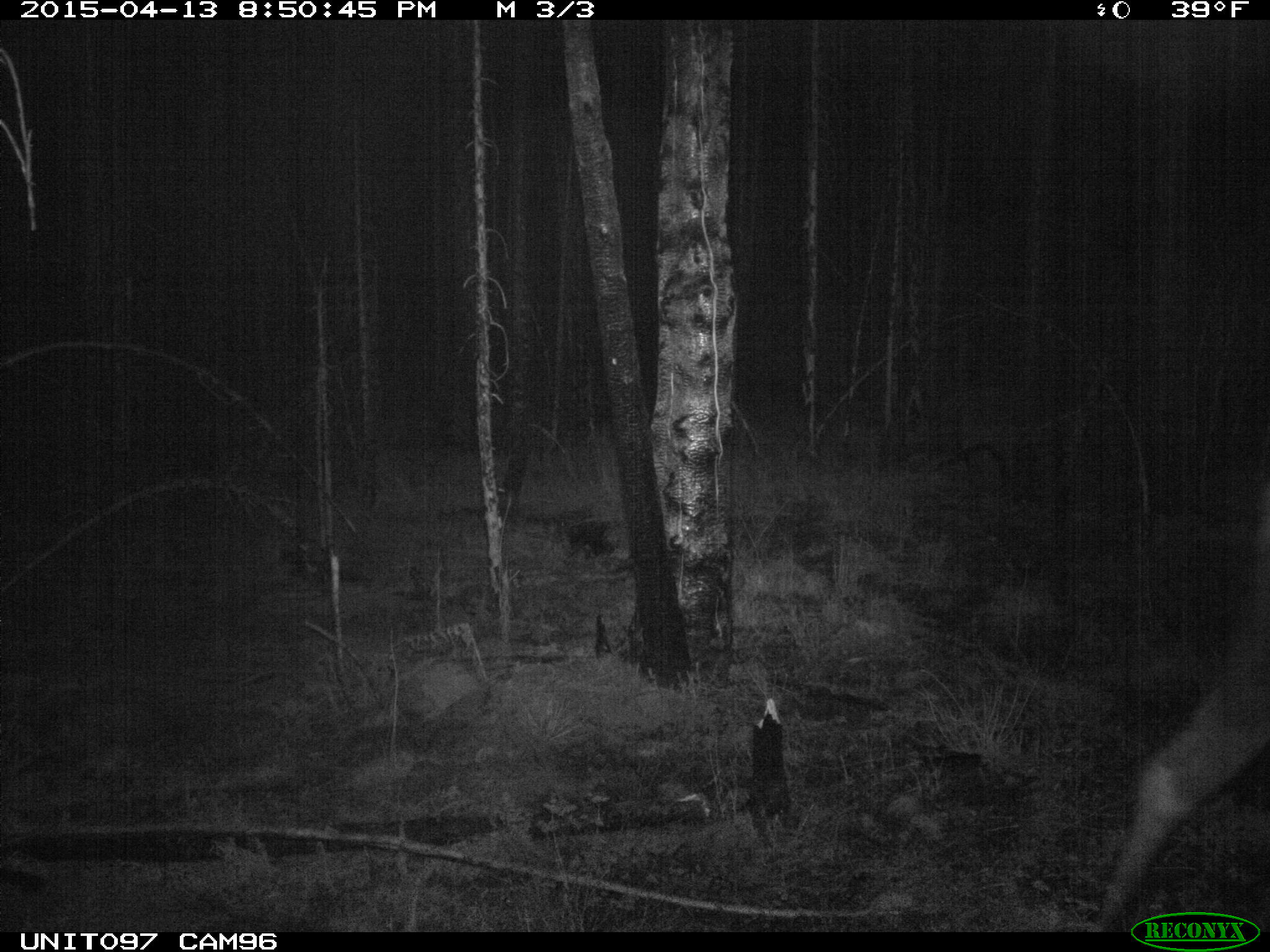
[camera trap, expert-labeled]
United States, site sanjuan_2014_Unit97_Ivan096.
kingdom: Animalia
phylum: Chordata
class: Mammalia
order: Artiodactyla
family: Cervidae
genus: Alces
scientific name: Alces alces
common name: moose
Alces alces (moose).